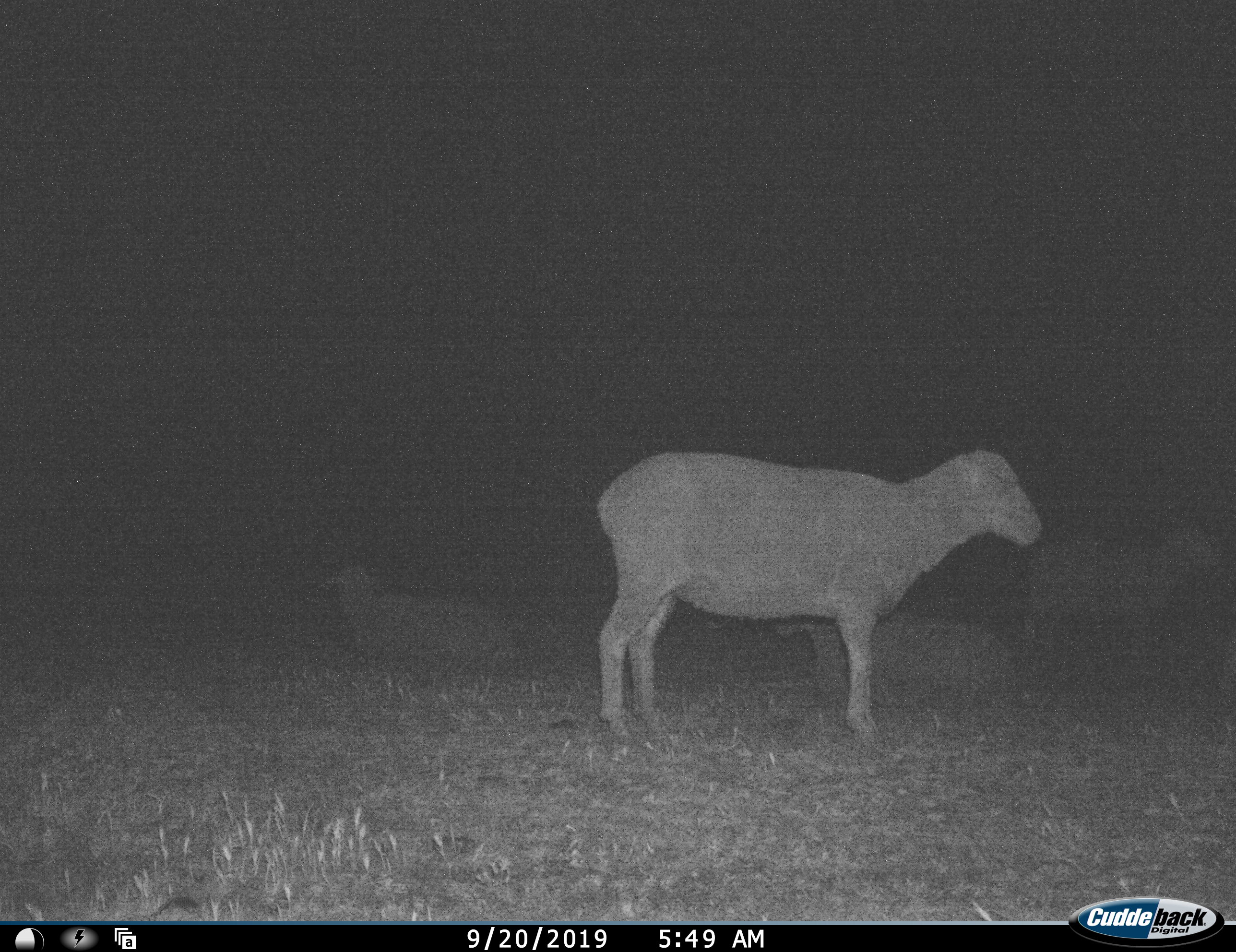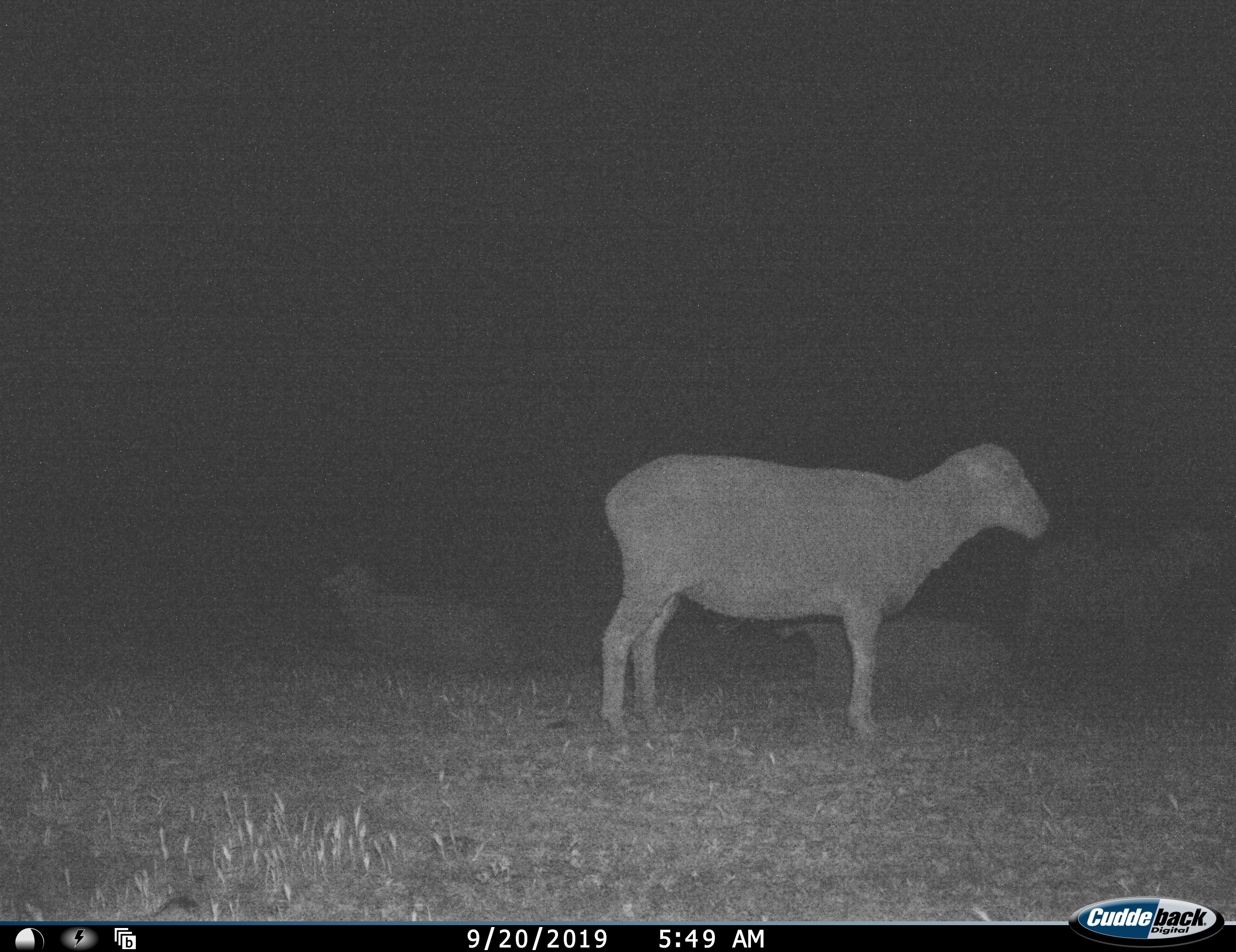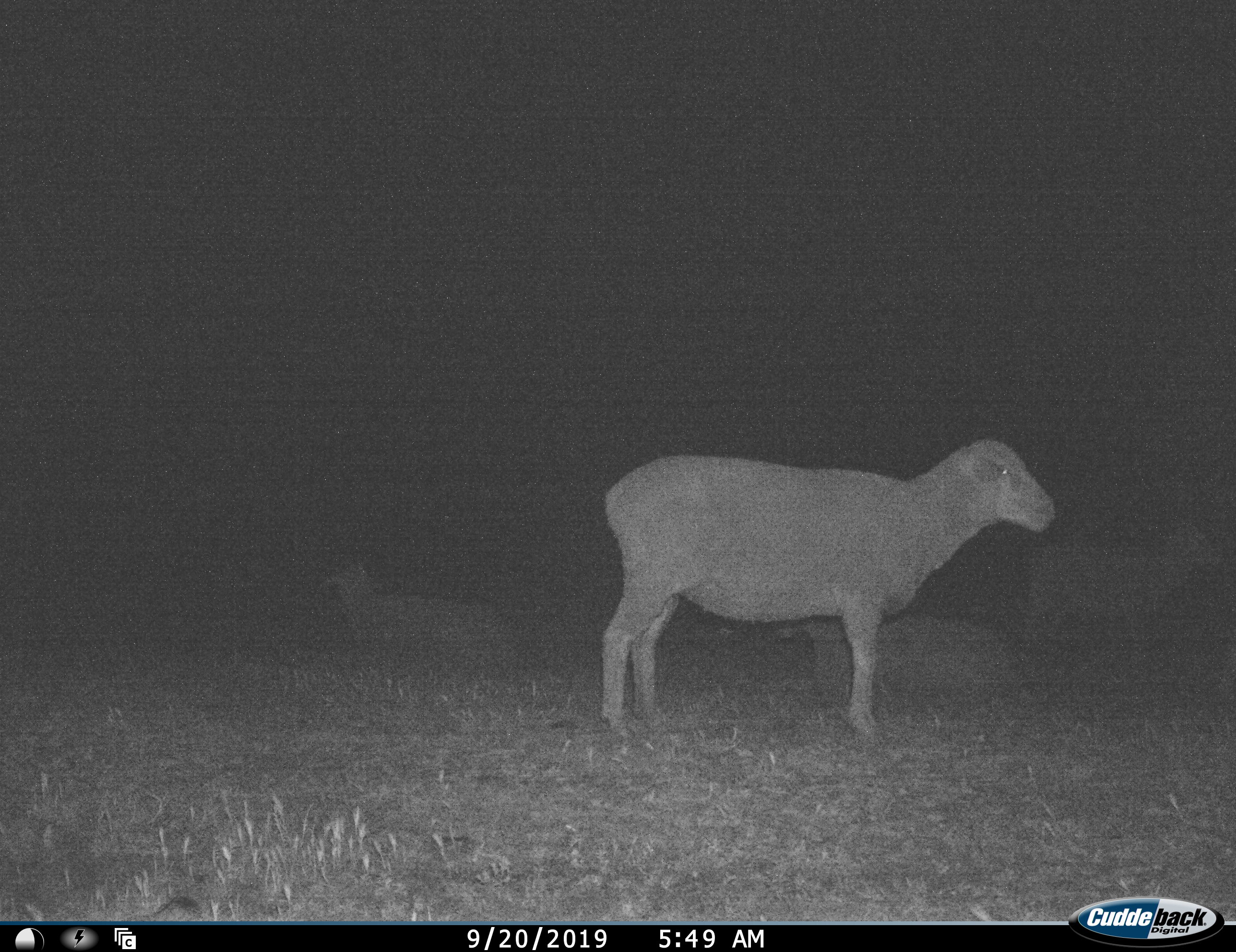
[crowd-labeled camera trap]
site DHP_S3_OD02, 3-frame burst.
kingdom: Animalia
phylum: Chordata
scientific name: Vertebrata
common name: domestic animal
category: domesticanimal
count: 4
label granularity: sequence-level